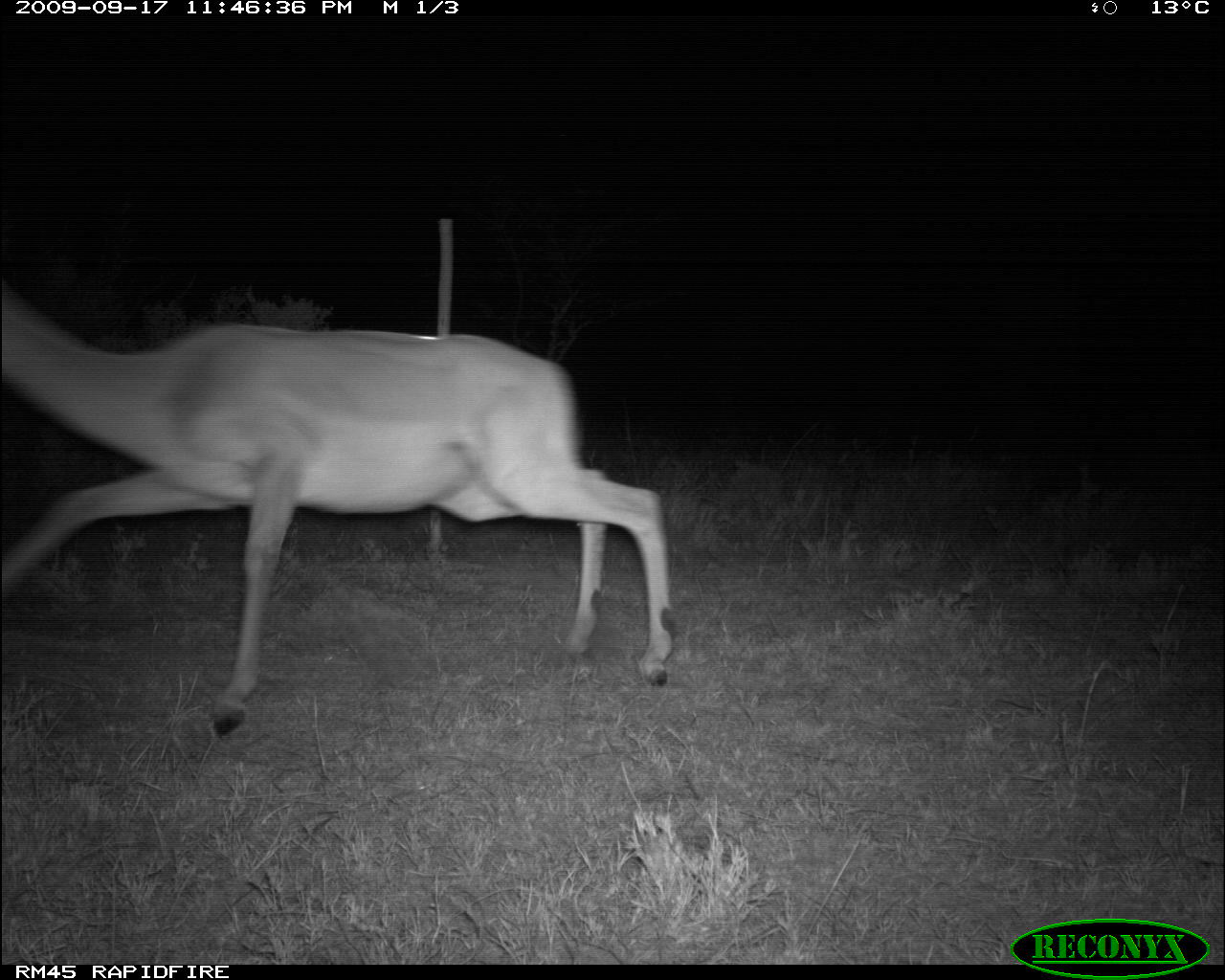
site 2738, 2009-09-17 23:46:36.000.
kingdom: Animalia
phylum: Chordata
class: Mammalia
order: Artiodactyla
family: Bovidae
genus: Aepyceros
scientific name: Aepyceros melampus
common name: impala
Aepyceros melampus (impala), count 1.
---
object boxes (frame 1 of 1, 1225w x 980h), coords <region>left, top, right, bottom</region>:
aepyceros melampus: <region>0, 290, 682, 734</region>